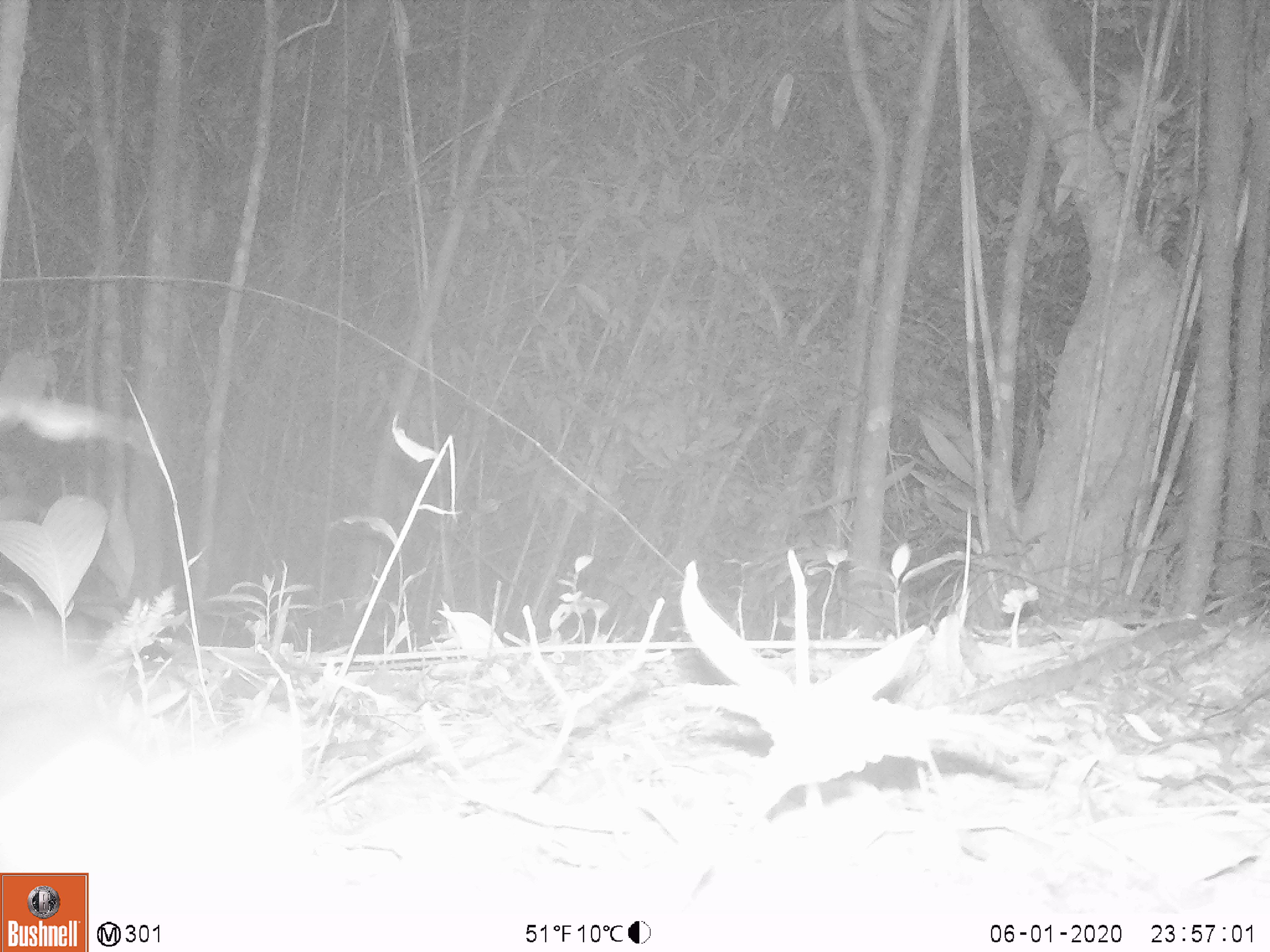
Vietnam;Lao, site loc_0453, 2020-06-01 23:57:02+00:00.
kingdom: Animalia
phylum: Chordata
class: Mammalia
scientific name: Mammalia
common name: mammal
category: unidentified small mammal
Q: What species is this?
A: Unidentified small mammal (mammal) (Mammalia).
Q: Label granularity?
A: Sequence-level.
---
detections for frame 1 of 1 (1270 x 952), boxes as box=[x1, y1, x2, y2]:
unidentified small mammal: box=[0, 606, 304, 889]